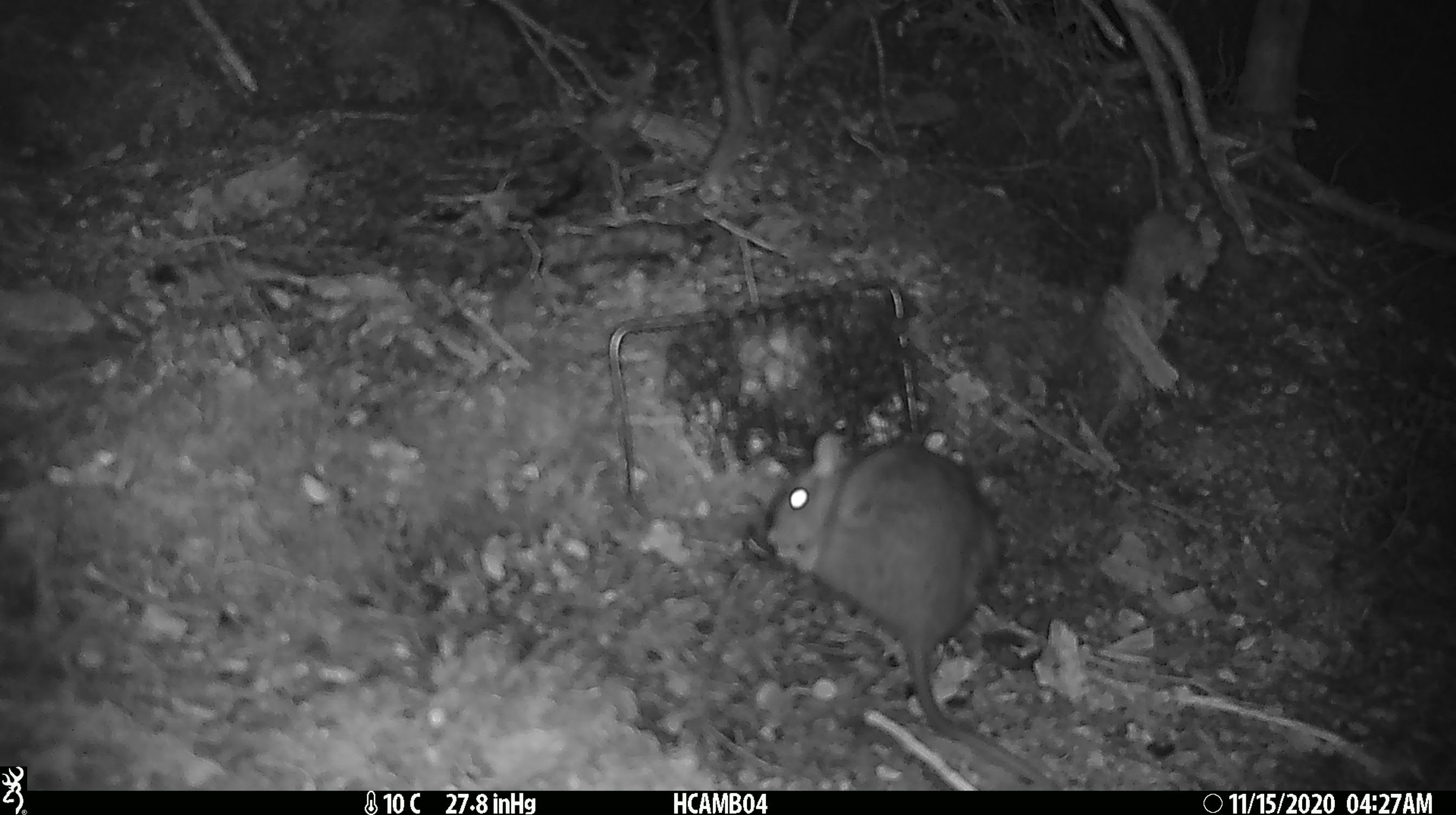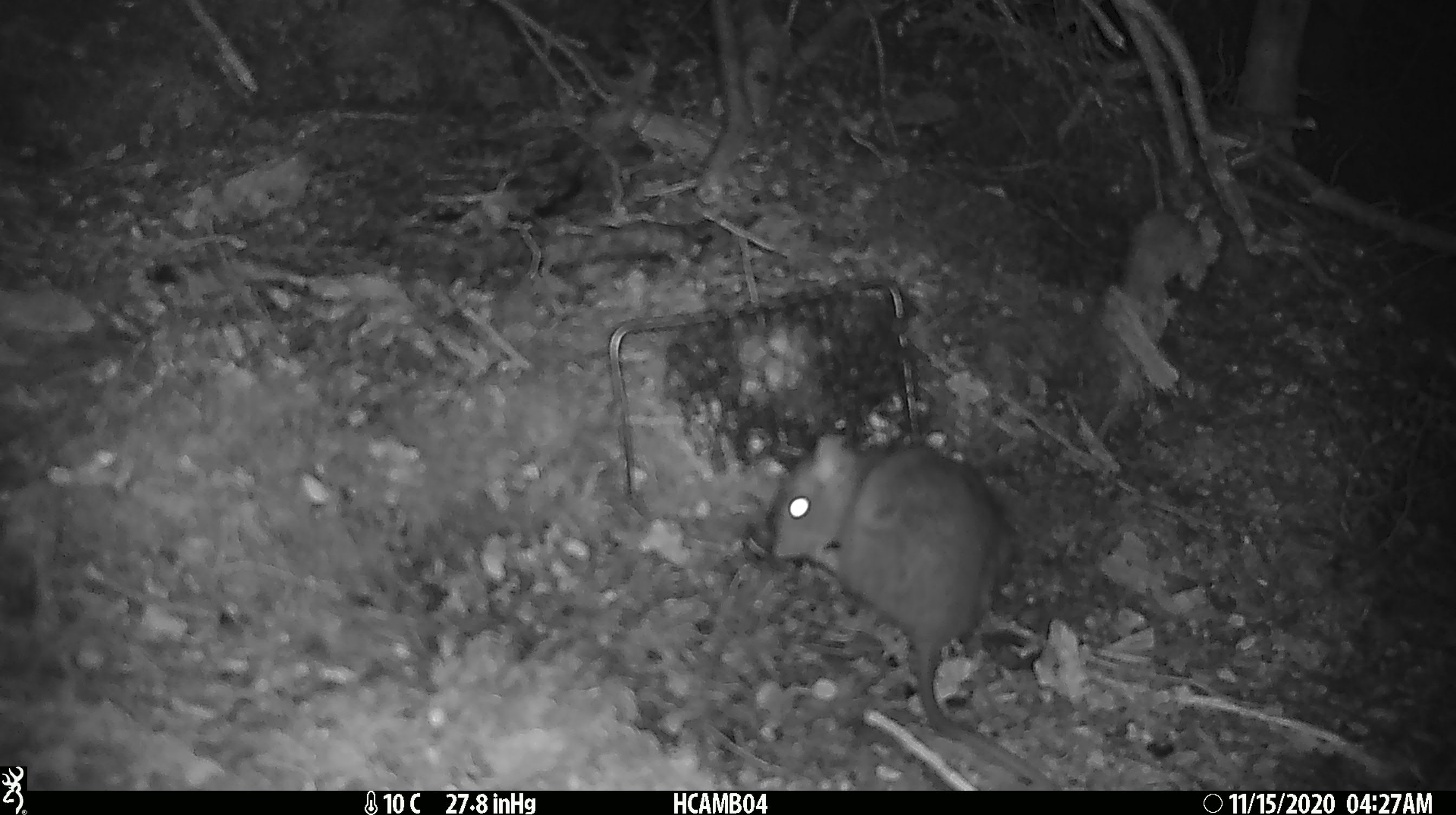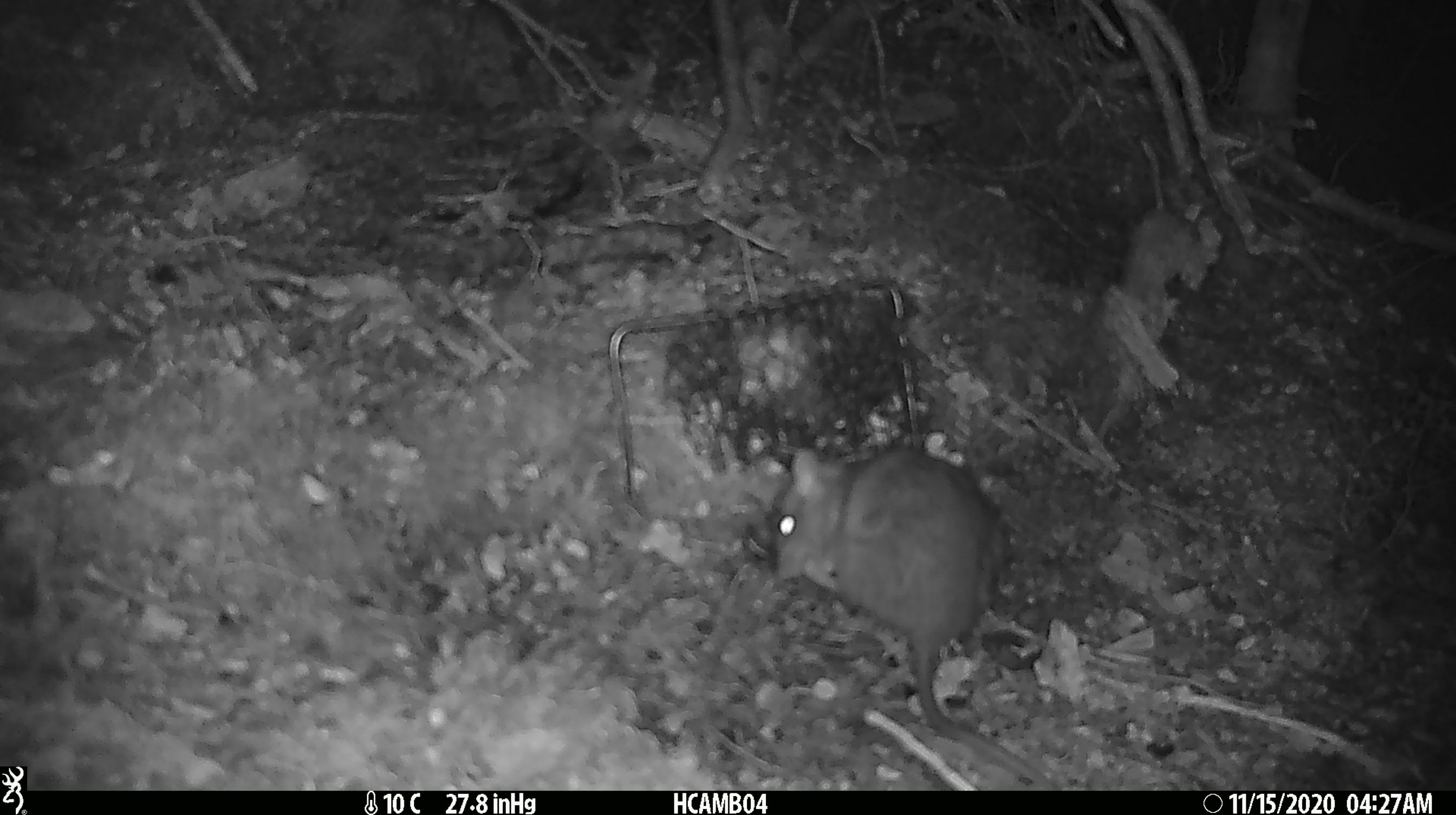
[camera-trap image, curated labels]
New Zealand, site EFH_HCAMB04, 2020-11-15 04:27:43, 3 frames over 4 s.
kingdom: Animalia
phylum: Chordata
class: Mammalia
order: Rodentia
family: Muridae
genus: Rattus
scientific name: Rattus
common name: rat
Rat (Rattus).